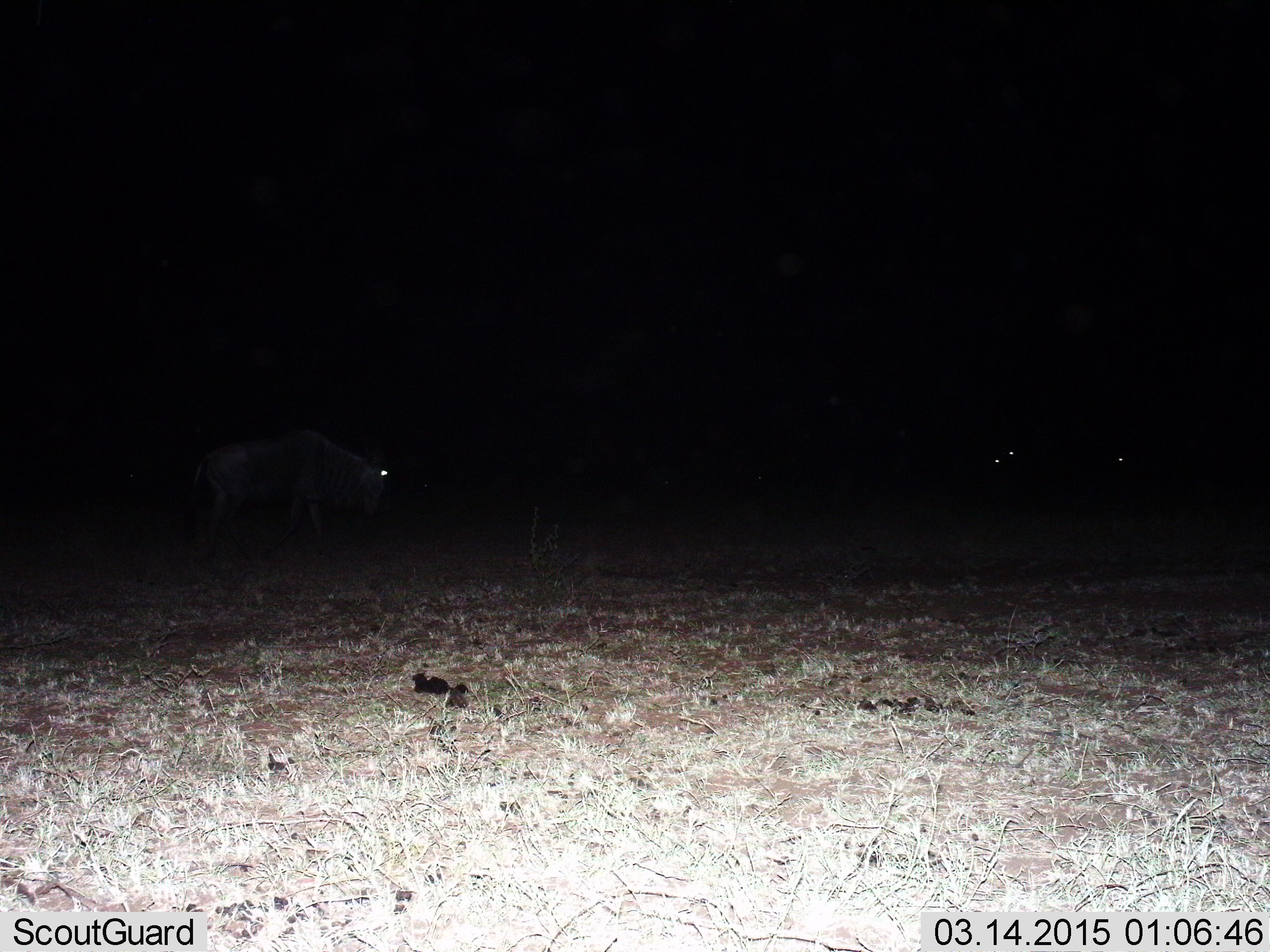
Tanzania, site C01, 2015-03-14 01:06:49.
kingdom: Animalia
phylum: Chordata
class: Mammalia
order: Artiodactyla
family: Bovidae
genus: Connochaetes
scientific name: Connochaetes taurinus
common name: blue wildebeest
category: wildebeest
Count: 4.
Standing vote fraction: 50%.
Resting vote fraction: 25%.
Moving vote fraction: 75%.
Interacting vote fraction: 0%.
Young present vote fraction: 0%.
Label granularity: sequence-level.